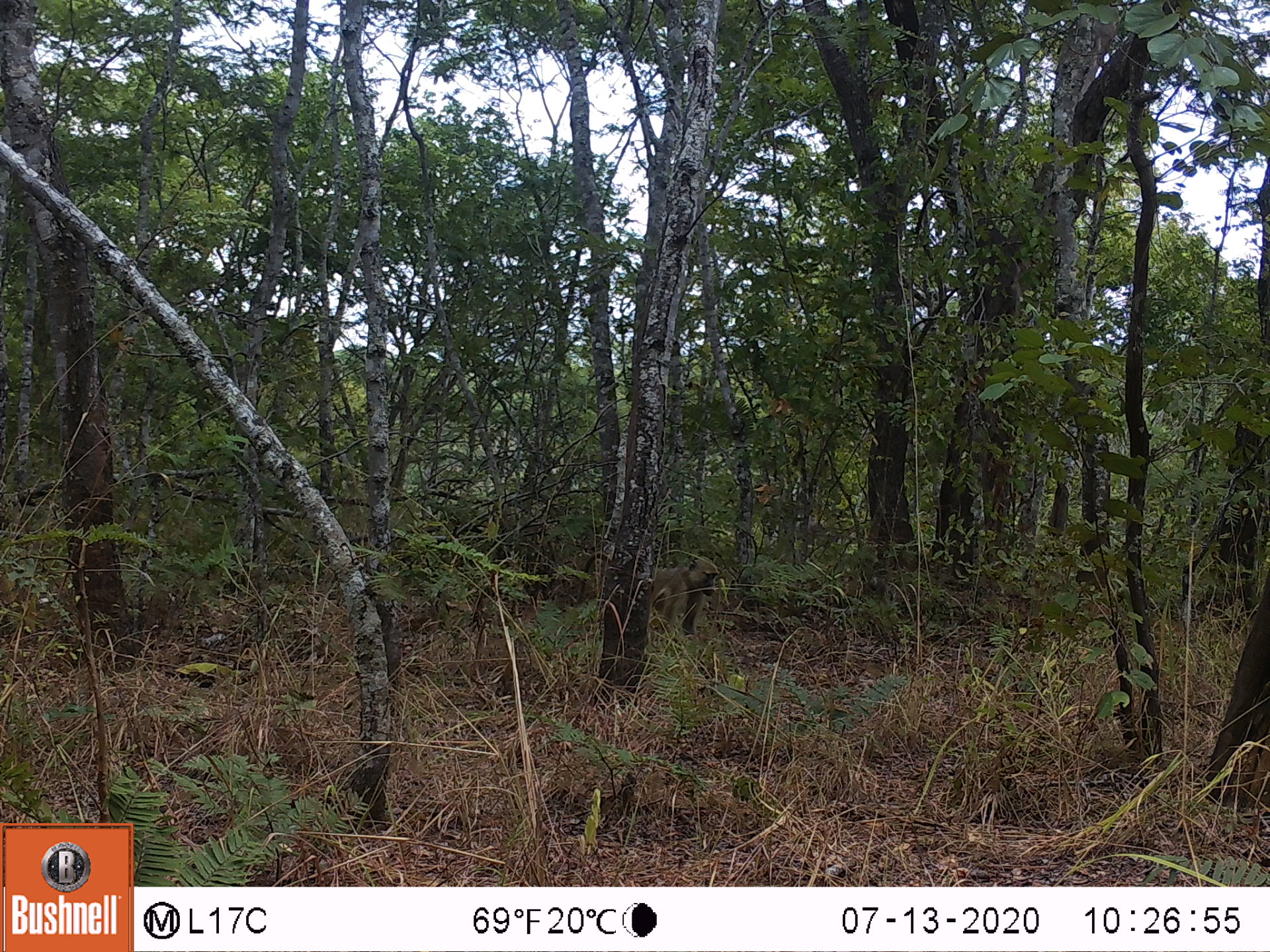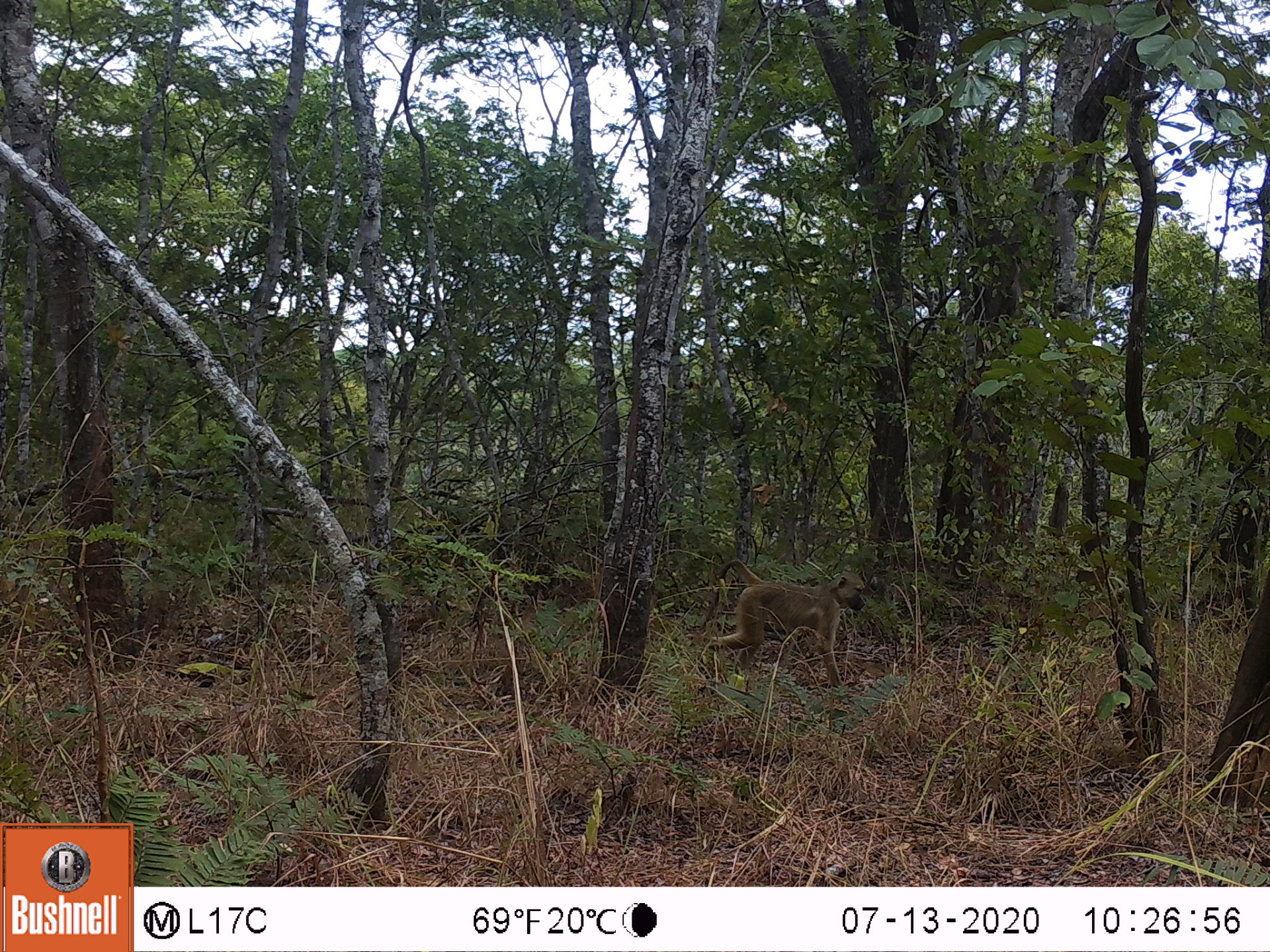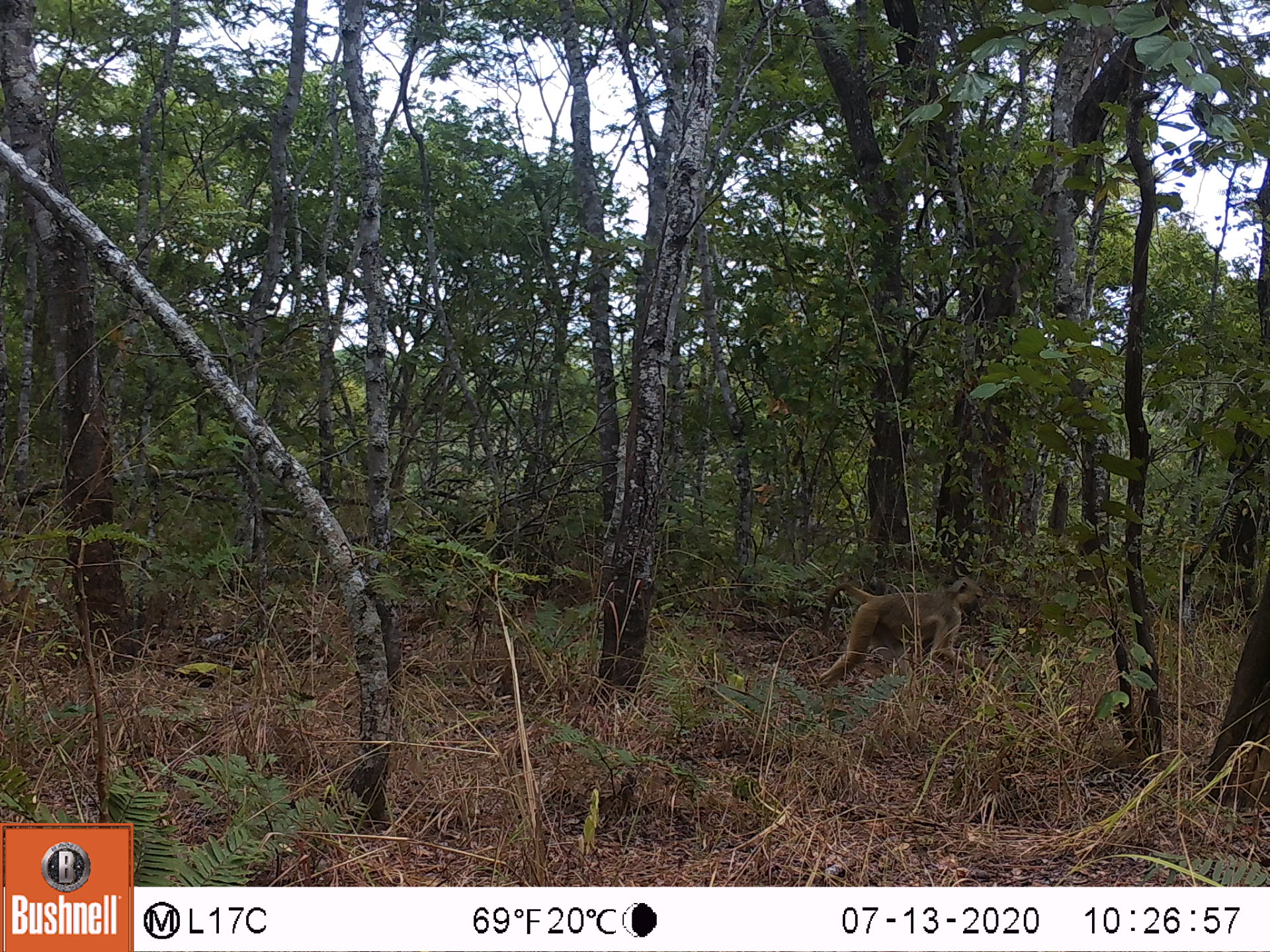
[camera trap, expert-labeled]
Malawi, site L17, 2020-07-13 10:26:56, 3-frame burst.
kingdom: Animalia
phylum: Chordata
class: Mammalia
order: Primates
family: Cercopithecidae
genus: Papio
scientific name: Papio cynocephalus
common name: yellow baboon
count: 1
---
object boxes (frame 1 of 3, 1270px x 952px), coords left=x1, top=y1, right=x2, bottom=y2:
yellow baboon: left=575, top=550, right=723, bottom=648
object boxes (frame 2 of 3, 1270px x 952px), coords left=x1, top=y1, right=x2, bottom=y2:
yellow baboon: left=698, top=557, right=868, bottom=686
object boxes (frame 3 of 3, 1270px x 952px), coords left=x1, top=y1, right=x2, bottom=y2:
yellow baboon: left=809, top=575, right=993, bottom=688